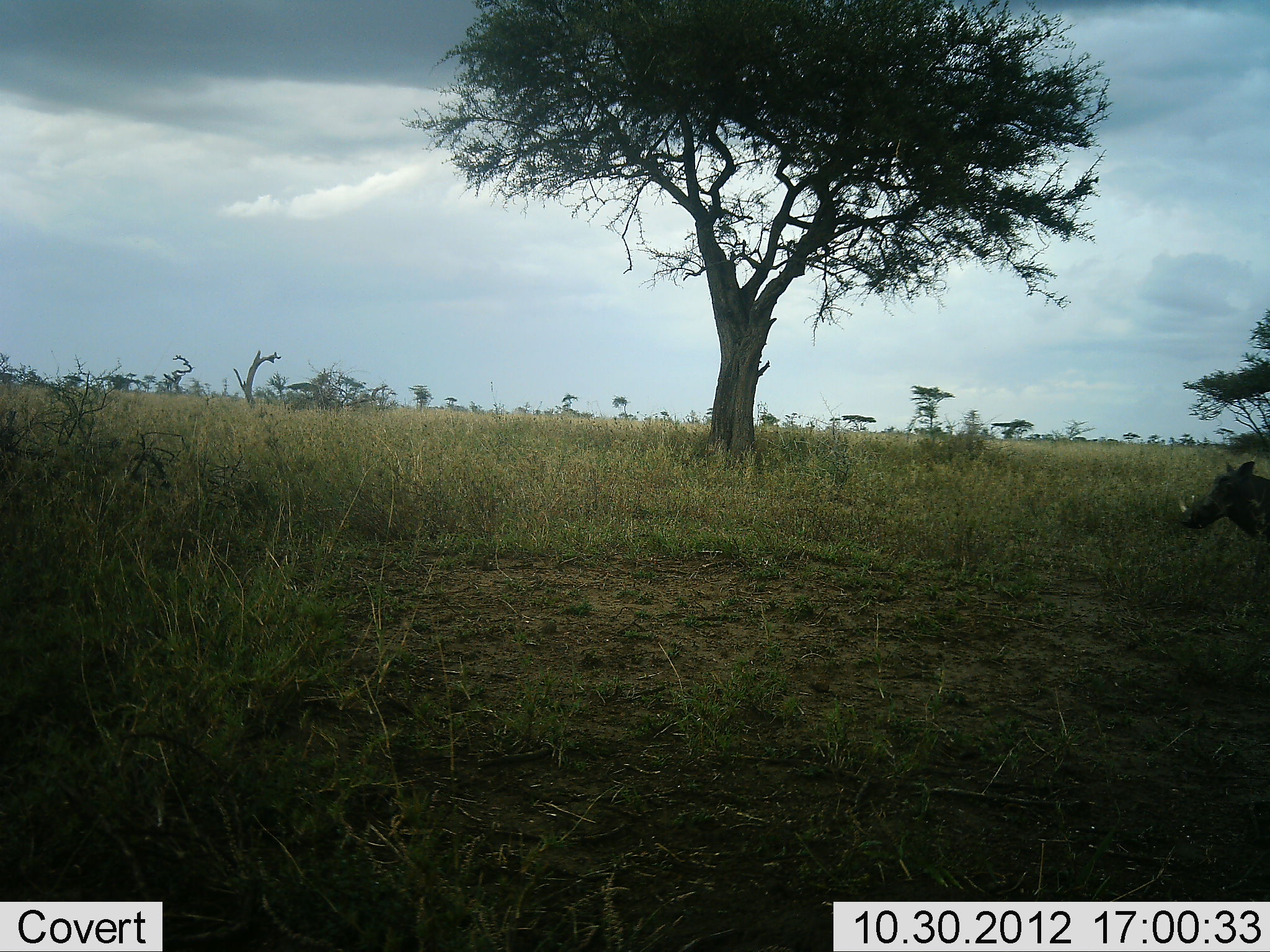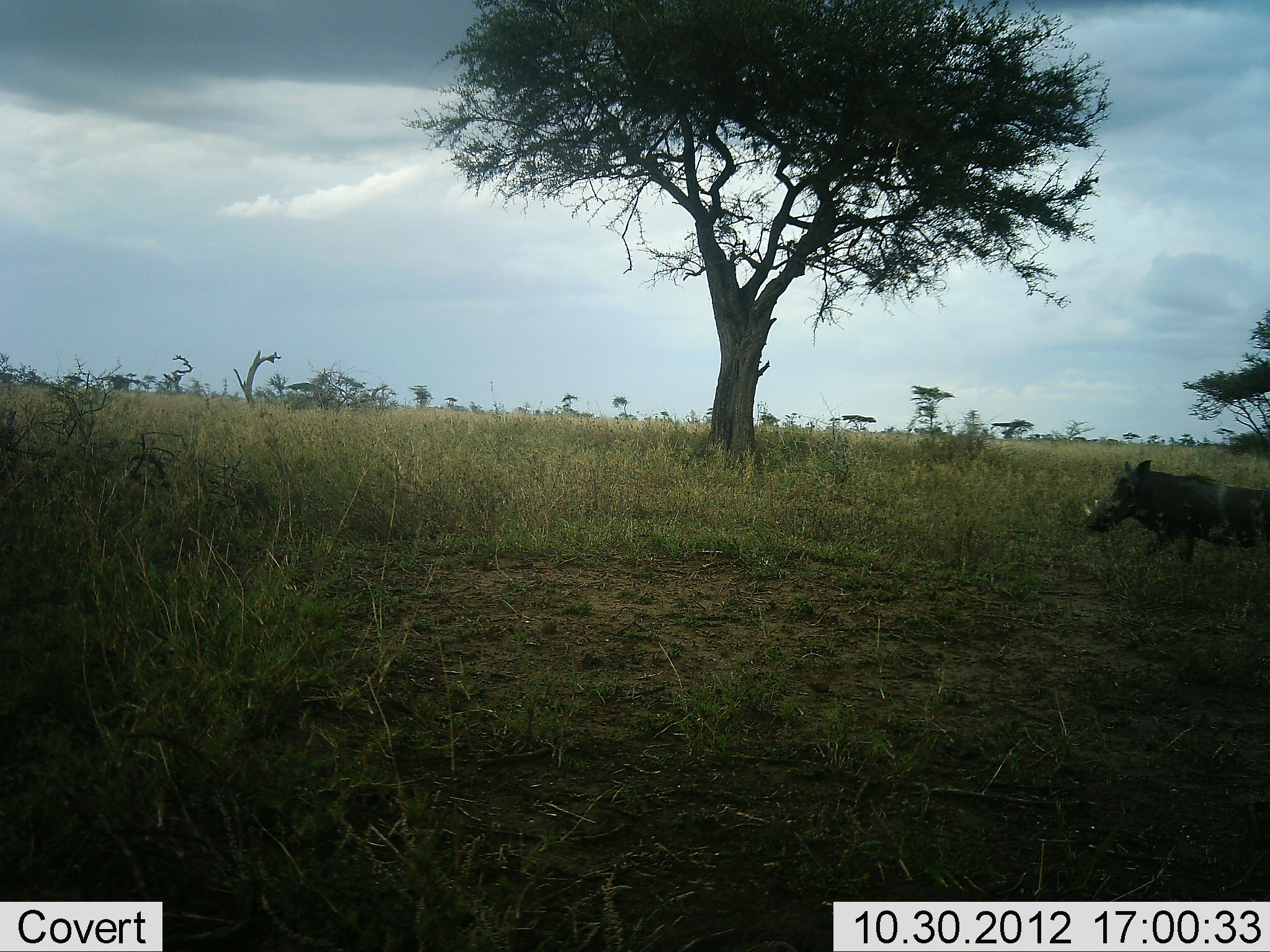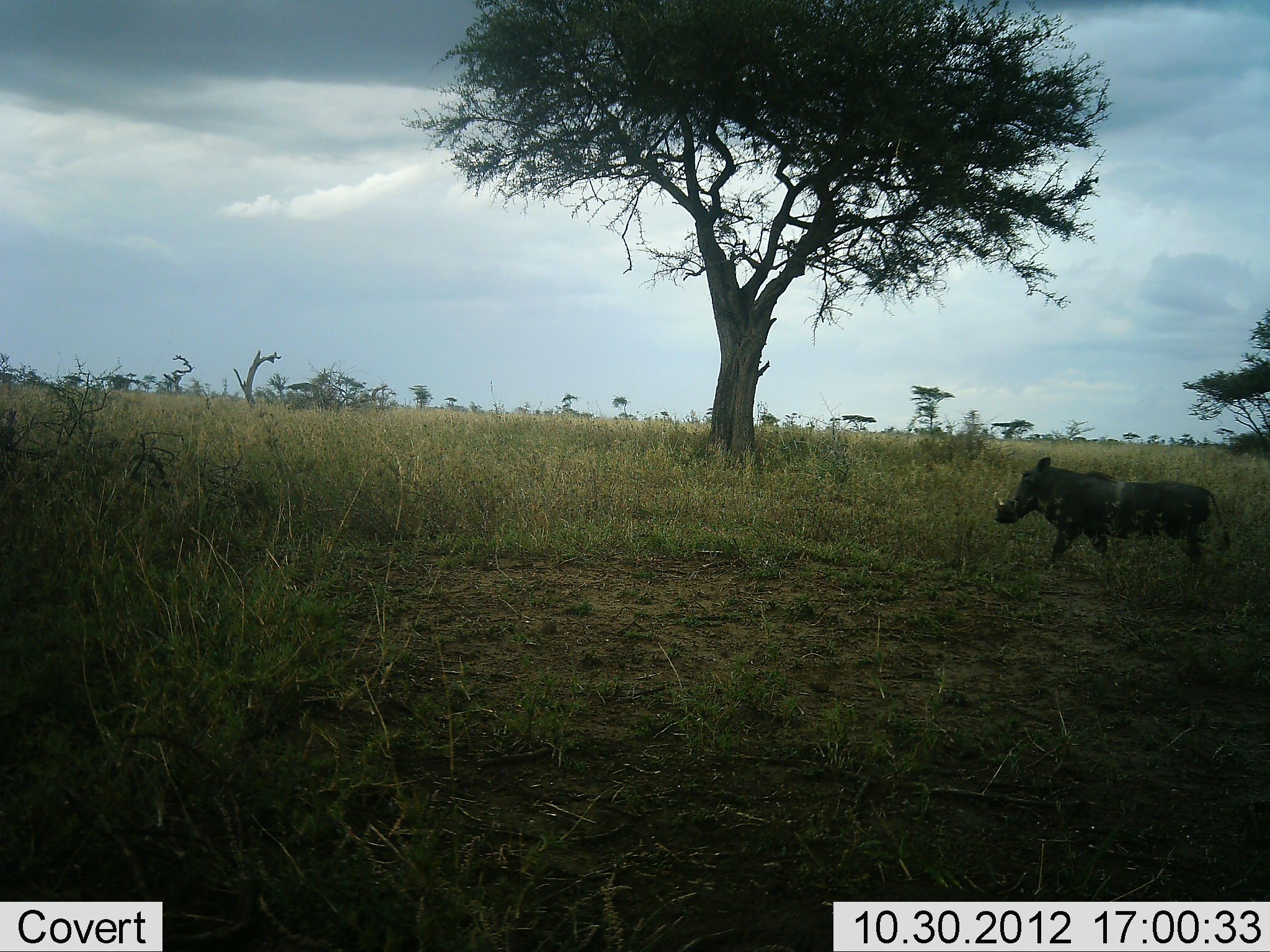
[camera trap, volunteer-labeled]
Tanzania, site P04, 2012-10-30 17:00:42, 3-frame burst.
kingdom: Animalia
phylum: Chordata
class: Mammalia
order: Artiodactyla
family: Suidae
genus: Phacochoerus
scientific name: Phacochoerus africanus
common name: warthog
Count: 1.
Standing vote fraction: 0%.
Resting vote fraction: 0%.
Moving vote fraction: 100%.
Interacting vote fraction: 0%.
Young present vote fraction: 0%.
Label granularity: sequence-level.